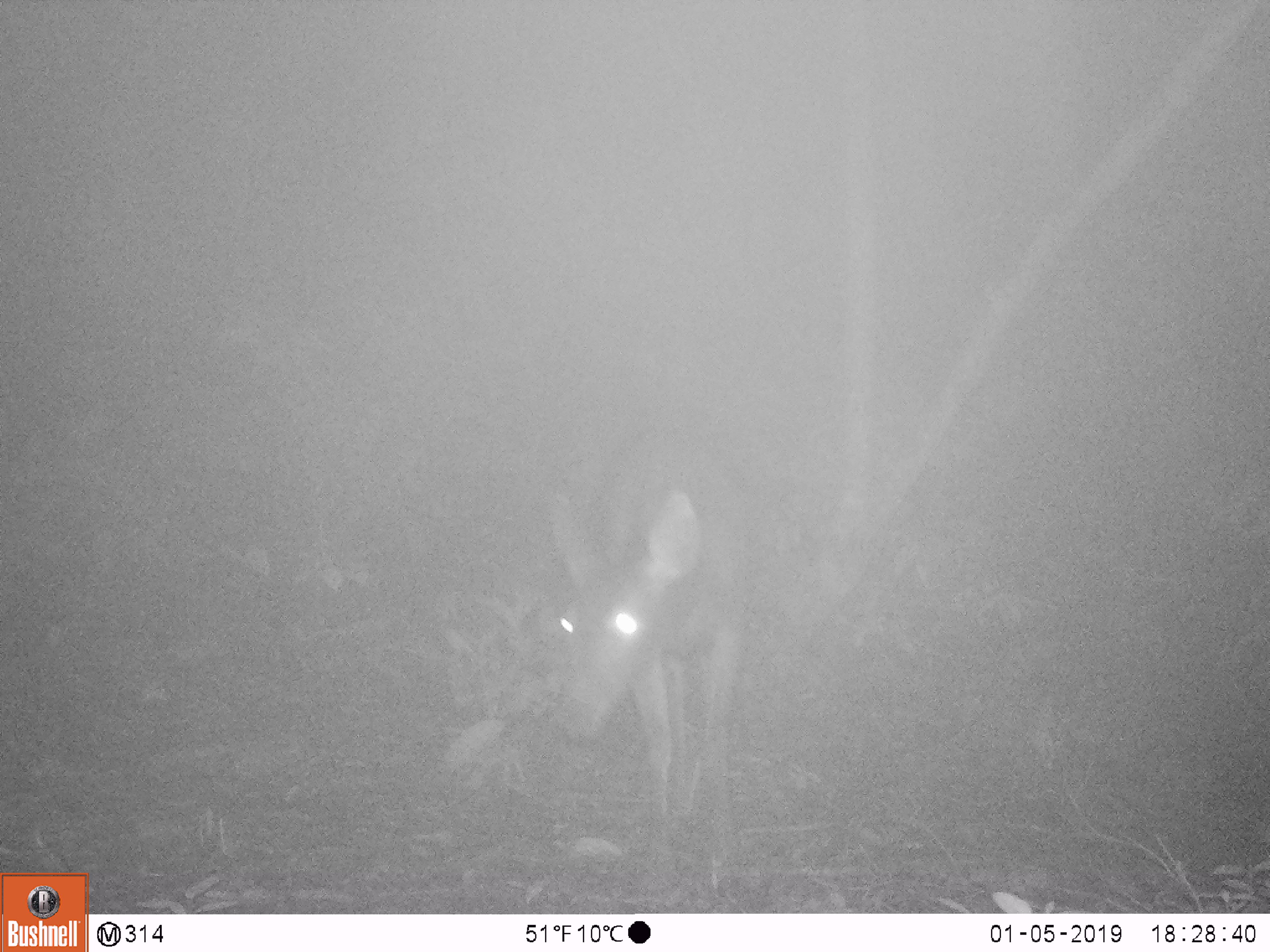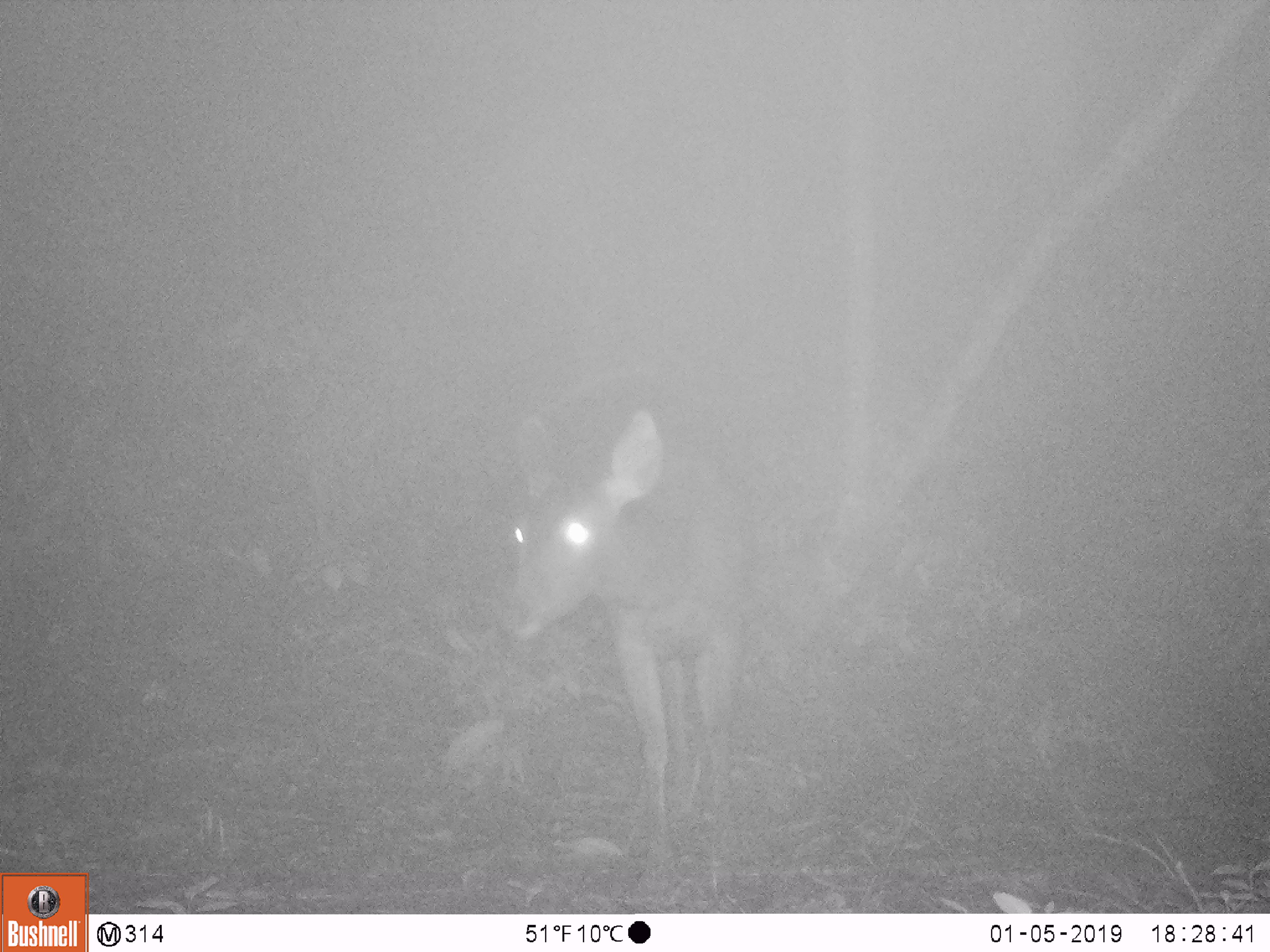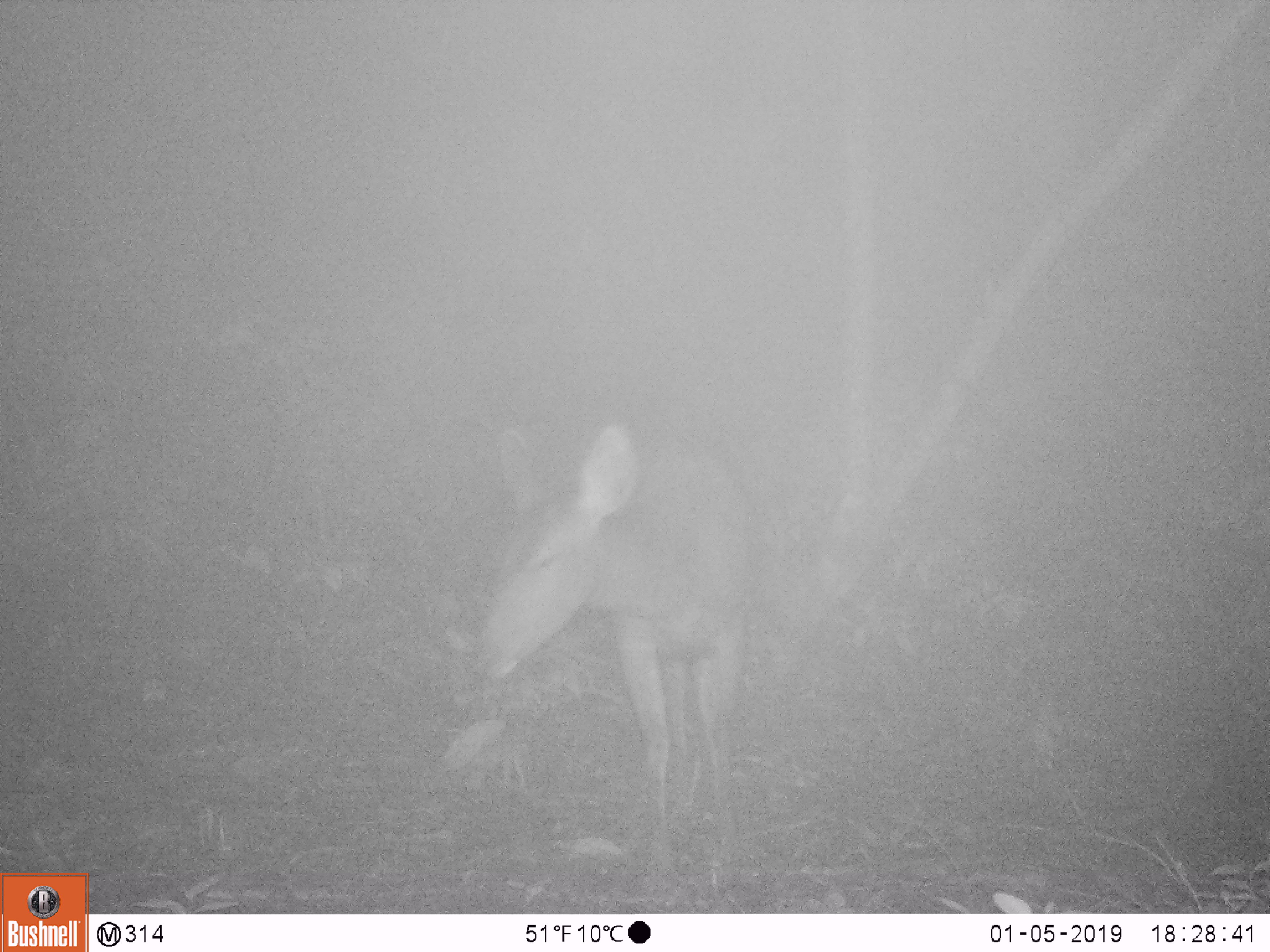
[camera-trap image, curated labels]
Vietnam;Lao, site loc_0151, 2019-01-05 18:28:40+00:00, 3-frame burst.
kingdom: Animalia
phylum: Chordata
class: Mammalia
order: Artiodactyla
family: Cervidae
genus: Rusa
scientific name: Rusa unicolor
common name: sambar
Sambar (Rusa unicolor). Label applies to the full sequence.